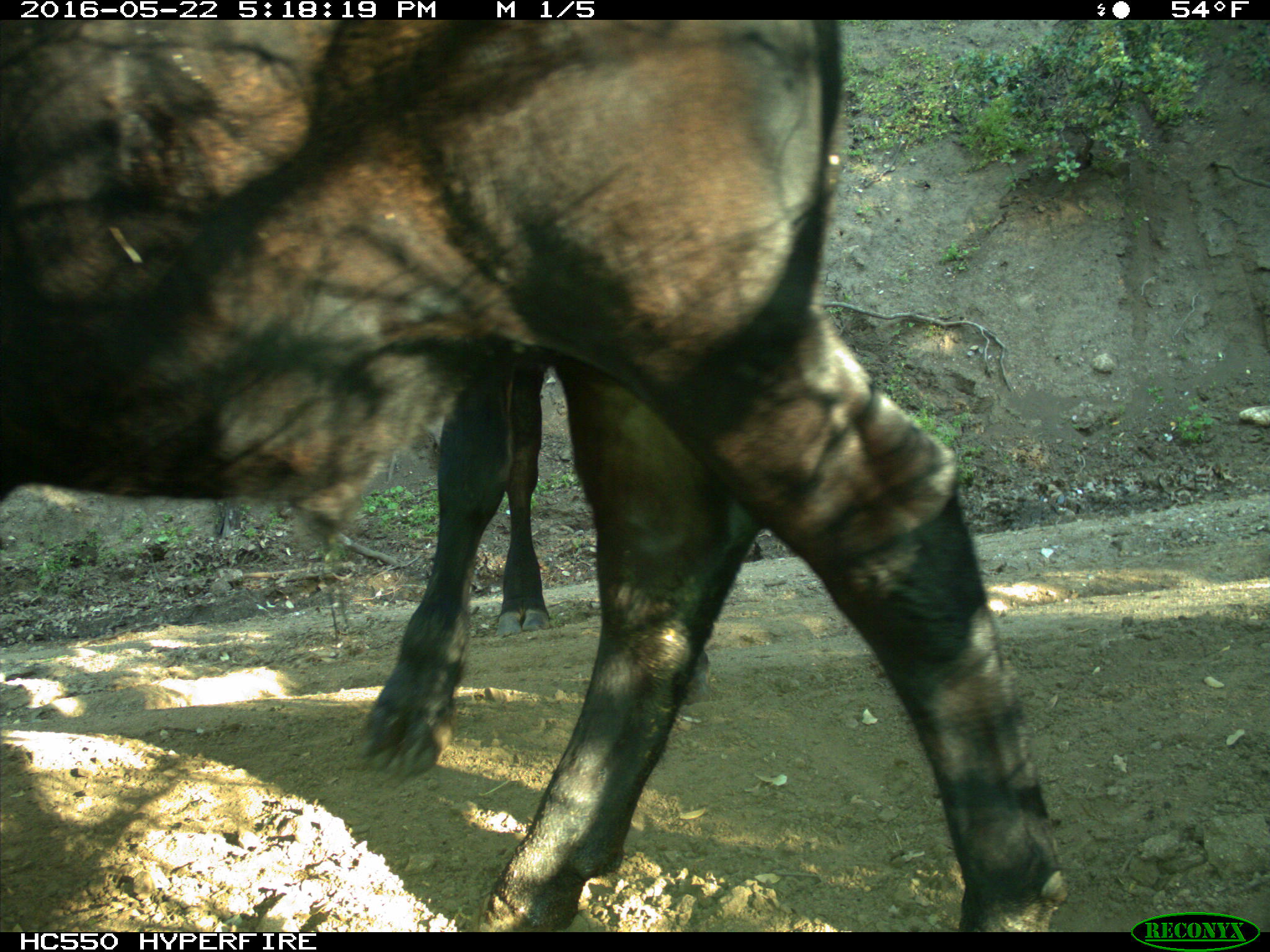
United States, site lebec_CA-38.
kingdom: Animalia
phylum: Chordata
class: Mammalia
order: Artiodactyla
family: Bovidae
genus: Bos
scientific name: Bos taurus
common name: domestic cow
Bos taurus (domestic cow).